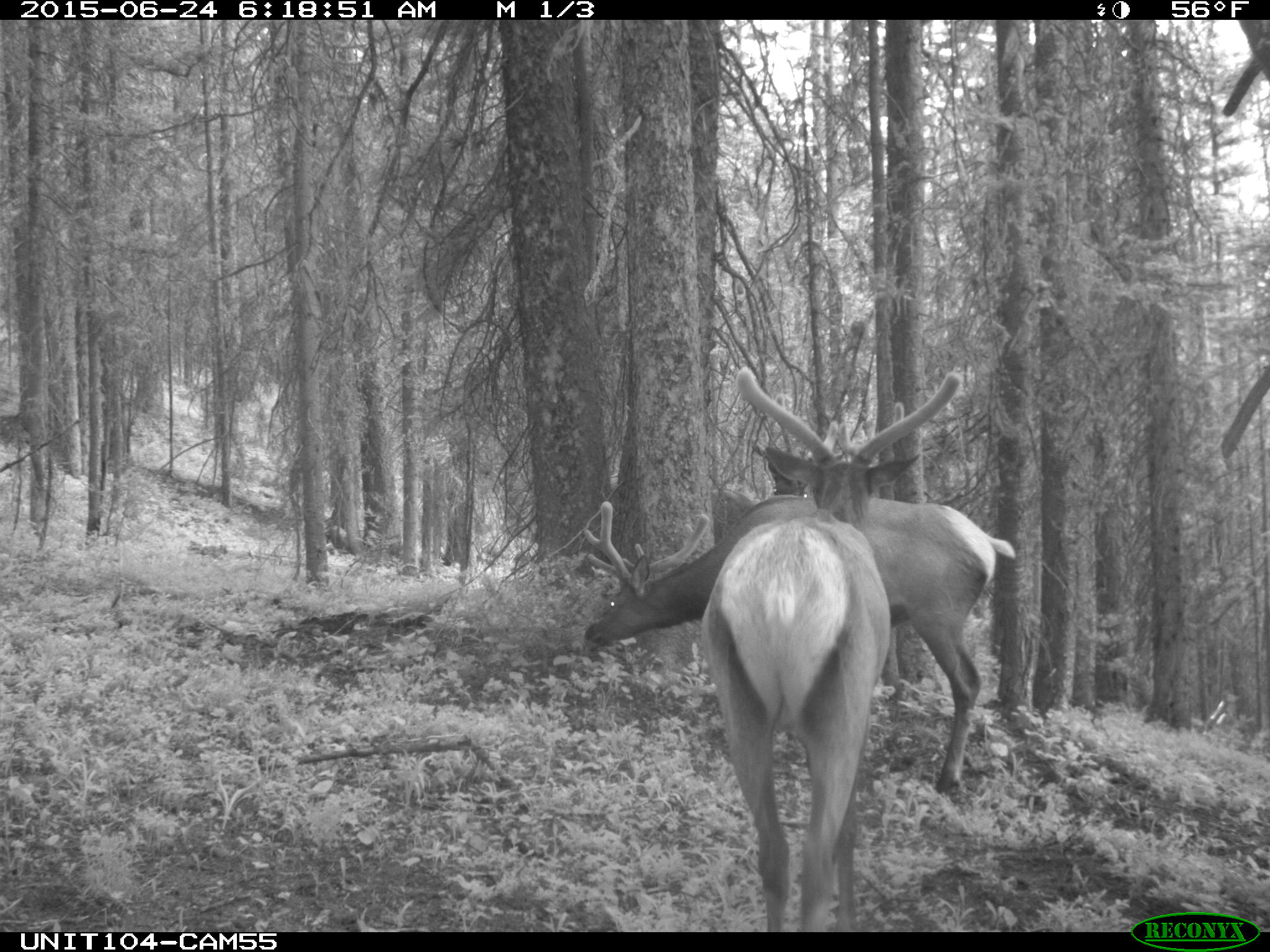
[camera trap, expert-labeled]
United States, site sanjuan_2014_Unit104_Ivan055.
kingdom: Animalia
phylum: Chordata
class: Mammalia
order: Artiodactyla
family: Cervidae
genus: Cervus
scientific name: Cervus elaphus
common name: red deer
Cervus elaphus (red deer).